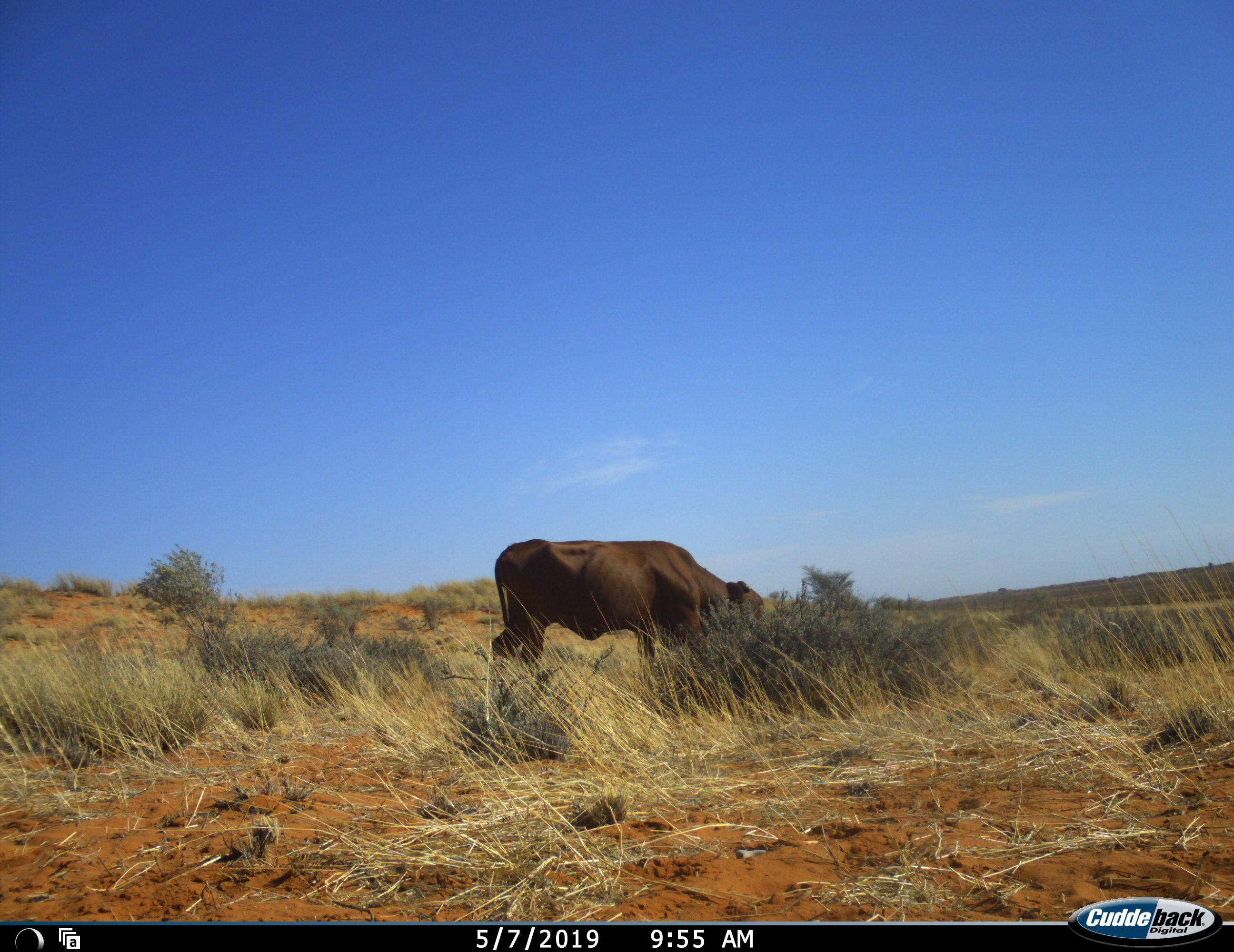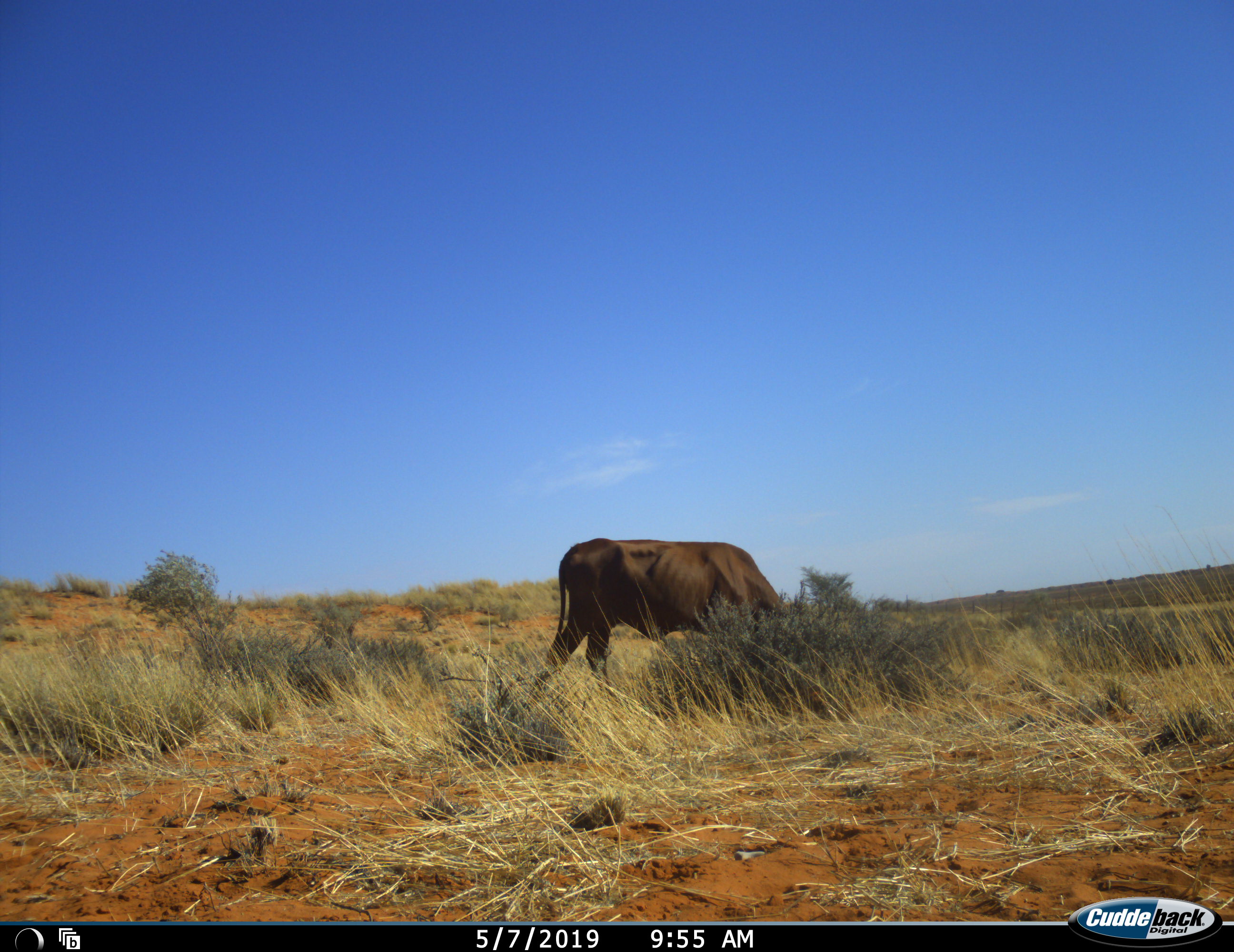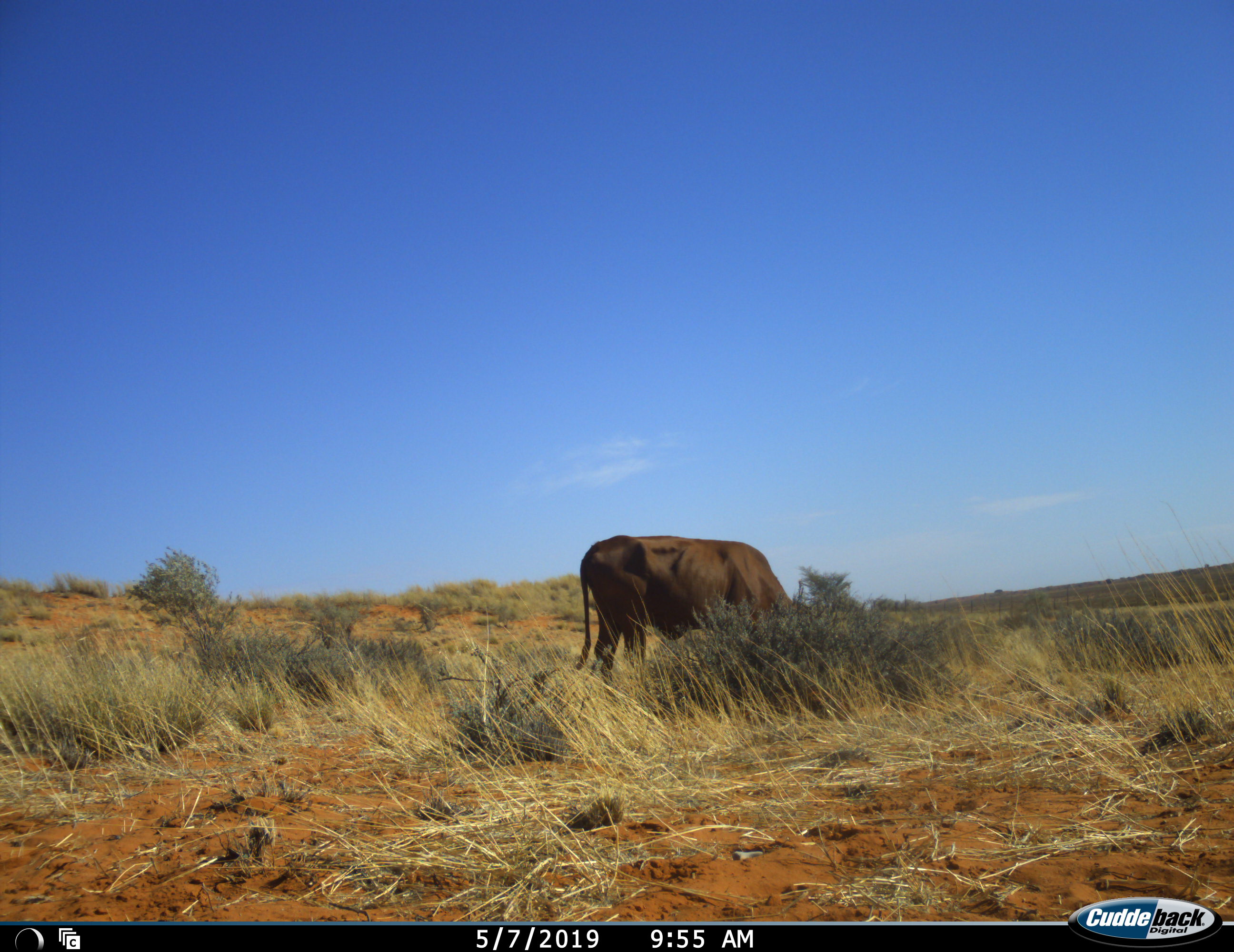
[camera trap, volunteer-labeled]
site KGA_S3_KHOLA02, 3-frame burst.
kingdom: Animalia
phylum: Chordata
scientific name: Vertebrata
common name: domestic animal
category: domesticanimal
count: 1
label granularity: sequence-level